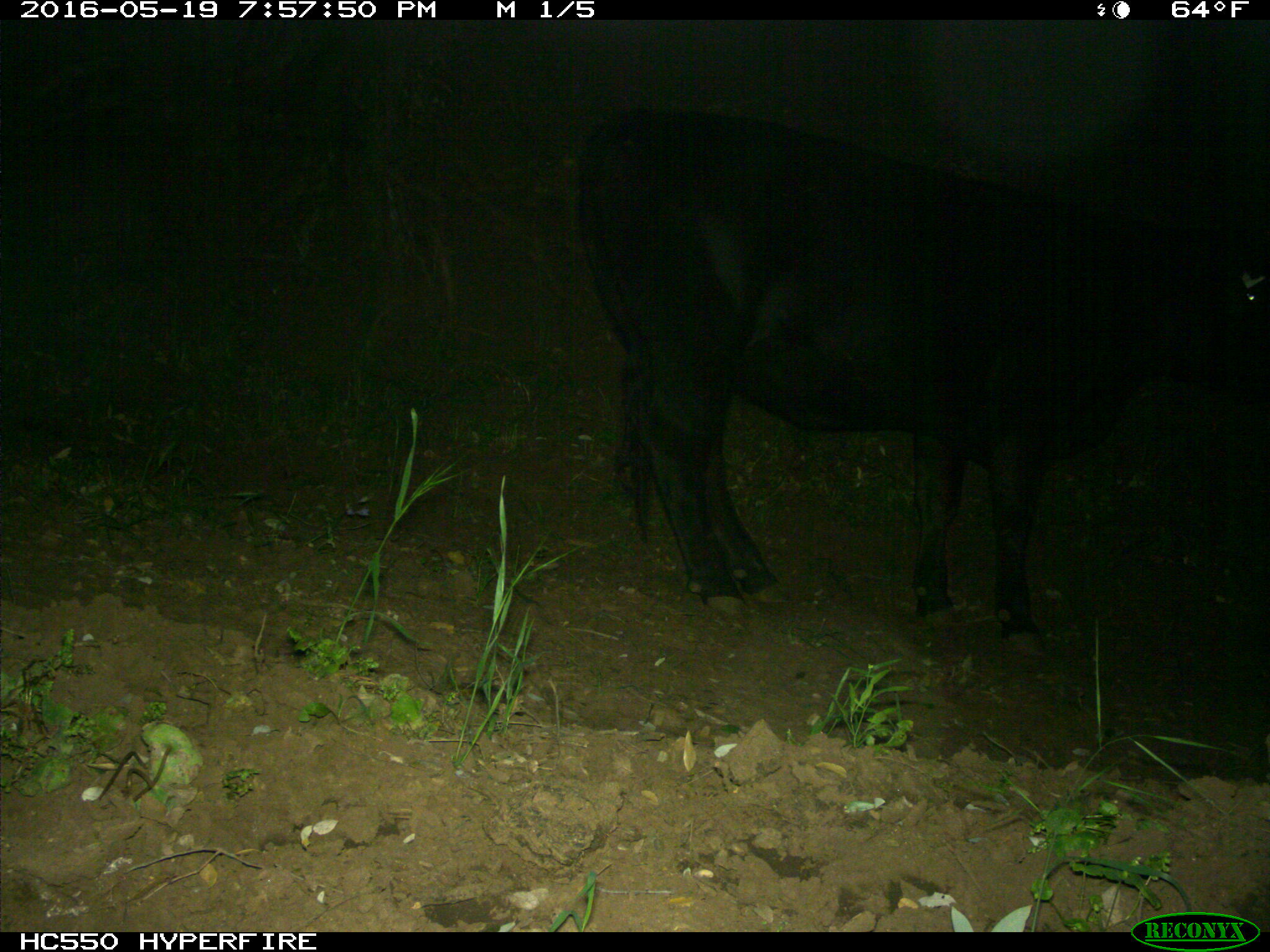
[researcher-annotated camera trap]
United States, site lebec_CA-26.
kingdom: Animalia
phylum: Chordata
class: Mammalia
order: Artiodactyla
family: Bovidae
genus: Bos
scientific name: Bos taurus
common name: domestic cow